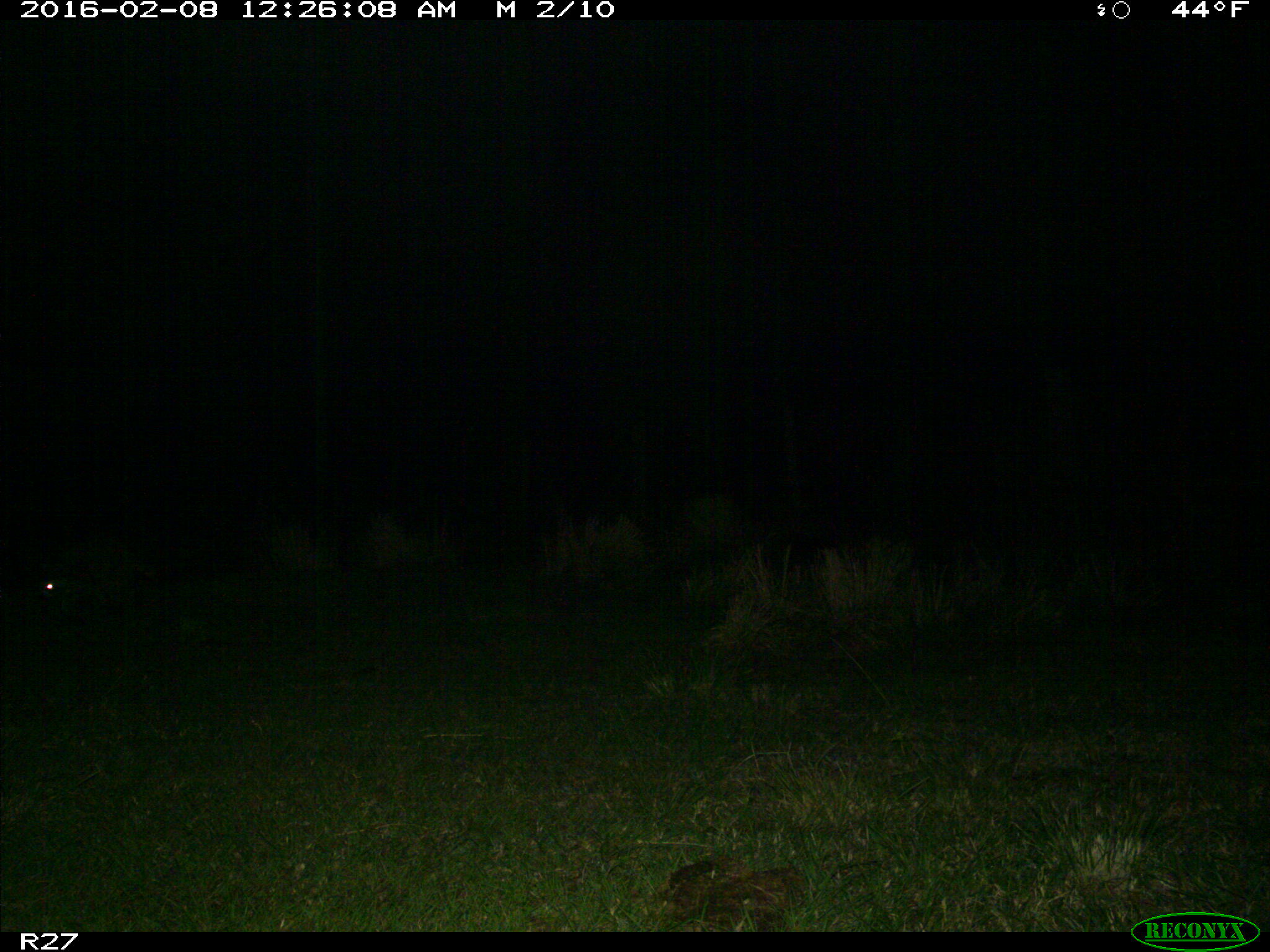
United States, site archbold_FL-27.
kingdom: Animalia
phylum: Chordata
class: Mammalia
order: Carnivora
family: Procyonidae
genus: Procyon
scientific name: Procyon lotor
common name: common raccoon